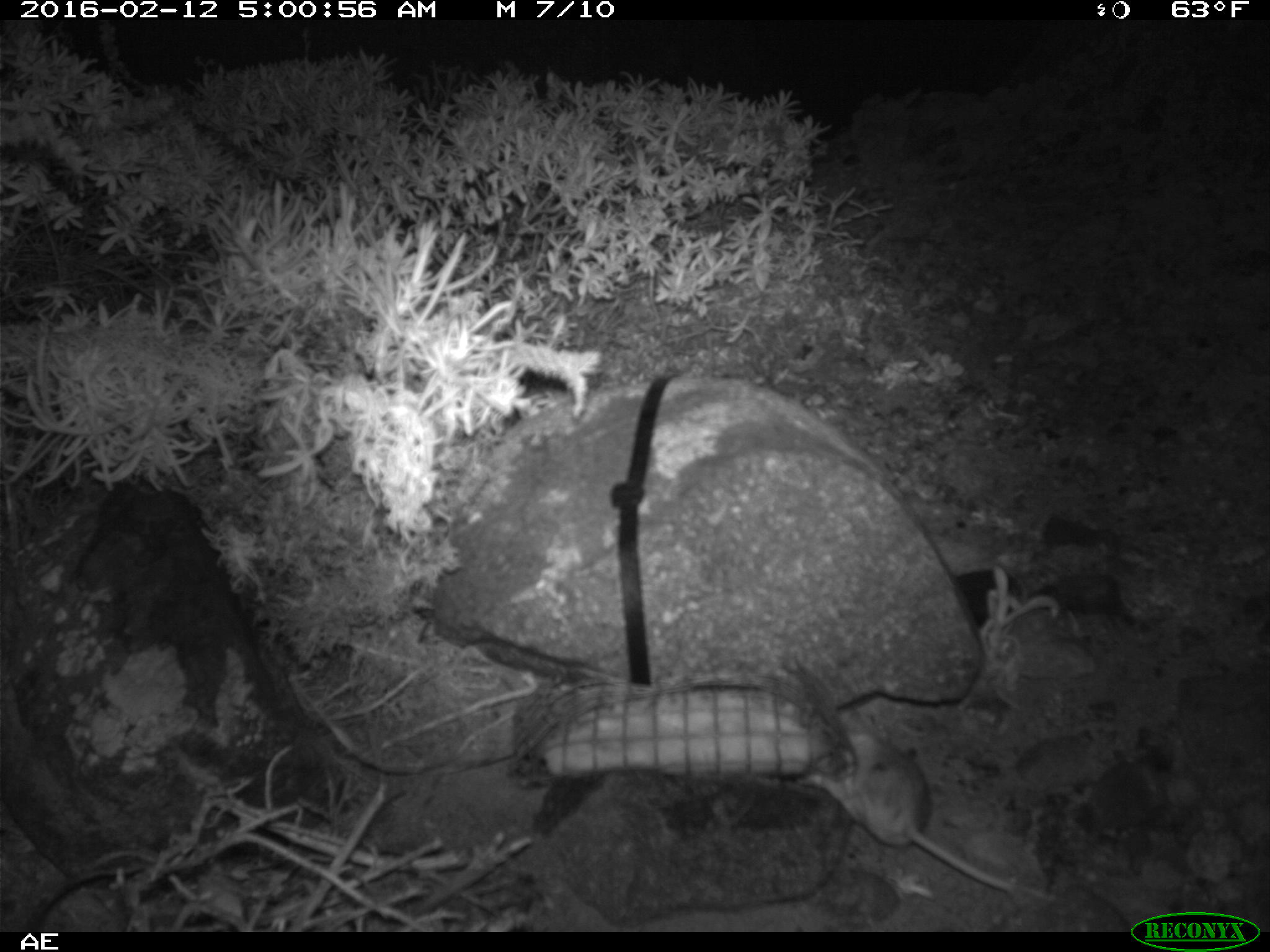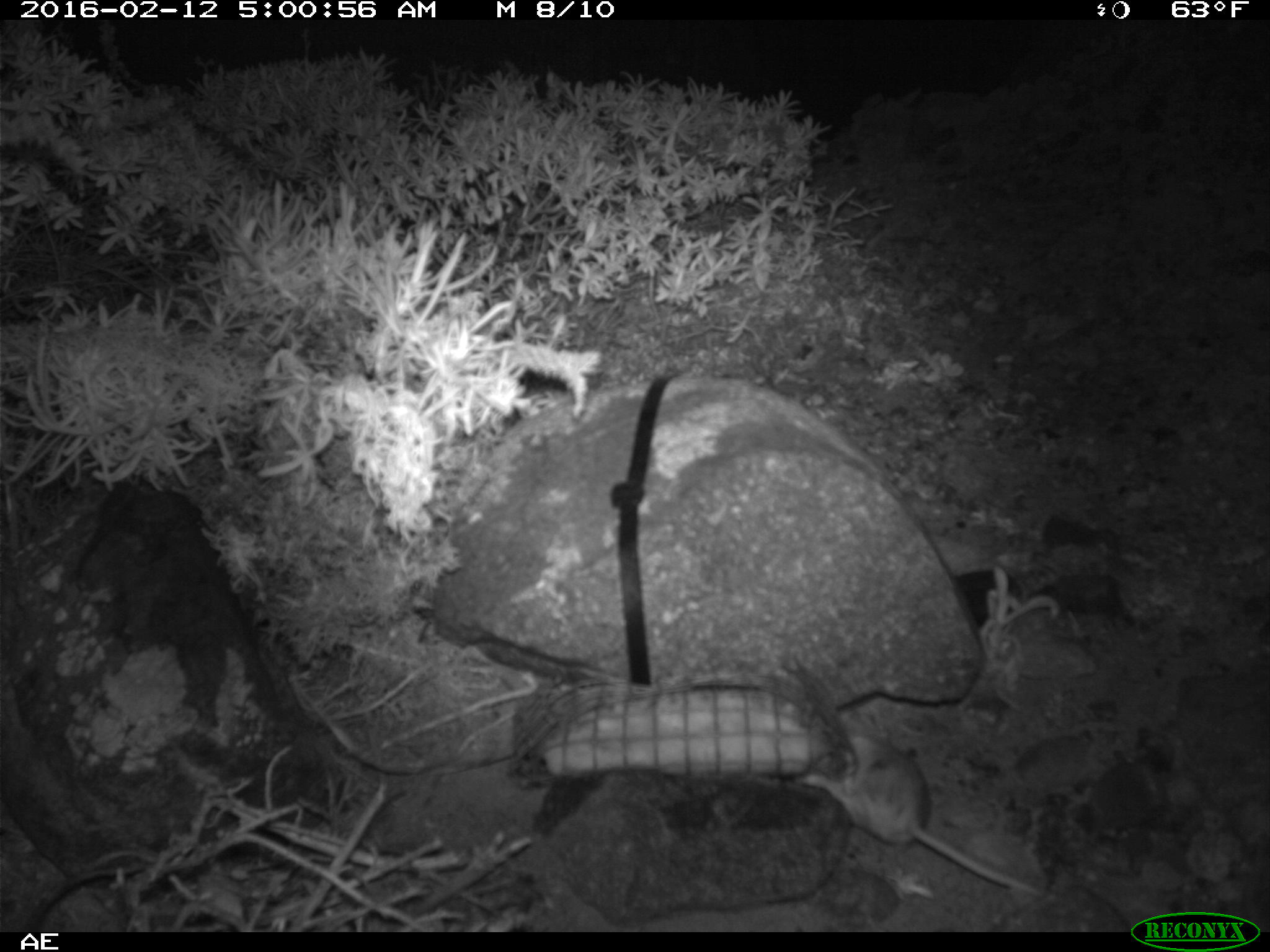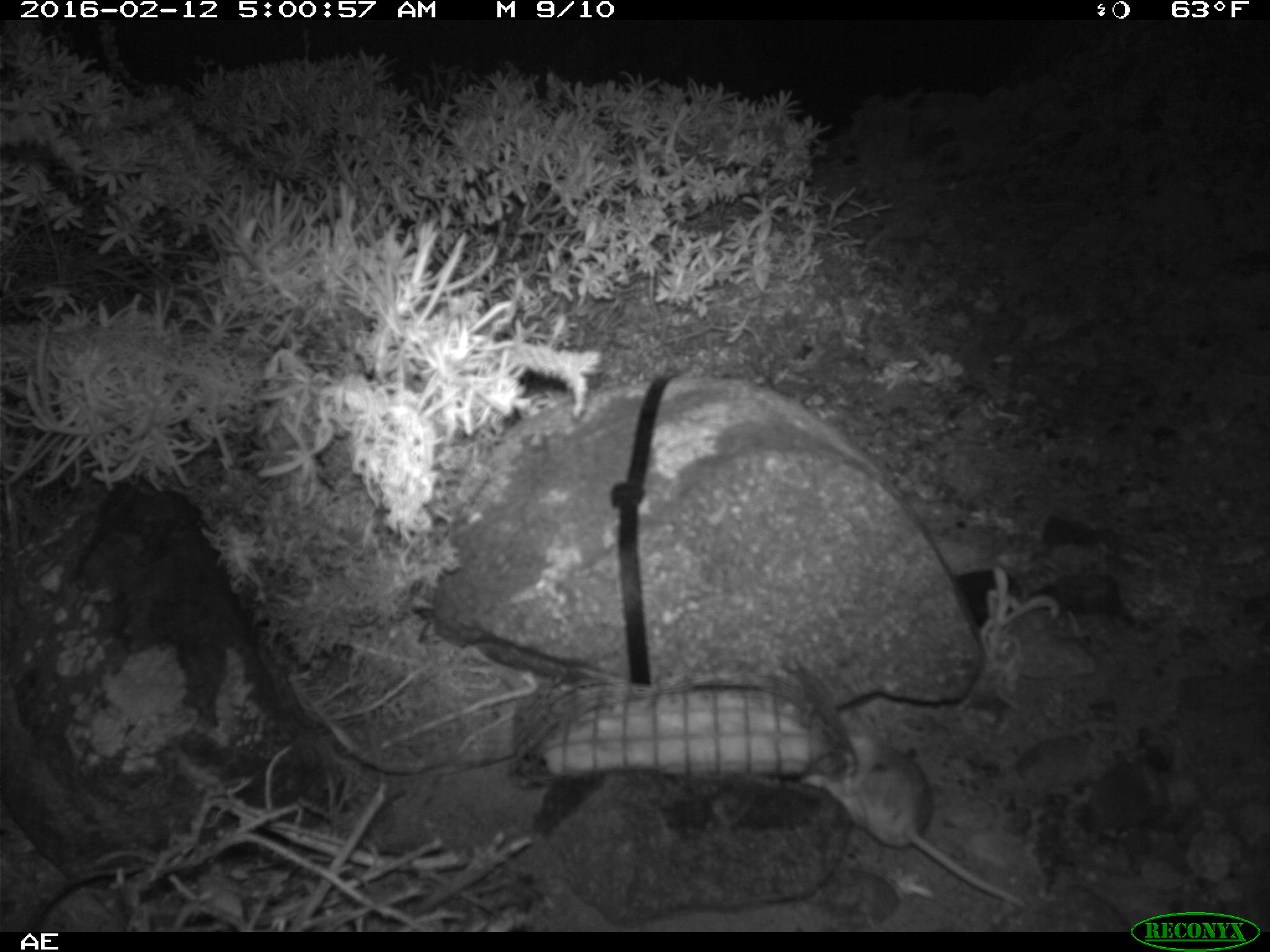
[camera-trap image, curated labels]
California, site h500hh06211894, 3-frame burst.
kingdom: Animalia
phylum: Chordata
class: Mammalia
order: Rodentia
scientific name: Rodentia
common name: rodent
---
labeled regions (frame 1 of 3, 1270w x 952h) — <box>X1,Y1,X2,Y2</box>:
rodent: <box>789,705,1052,904</box>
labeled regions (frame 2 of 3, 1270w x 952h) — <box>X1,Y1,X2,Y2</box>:
rodent: <box>794,707,1053,899</box>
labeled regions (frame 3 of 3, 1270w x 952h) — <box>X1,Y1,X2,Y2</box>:
rodent: <box>802,729,1029,902</box>